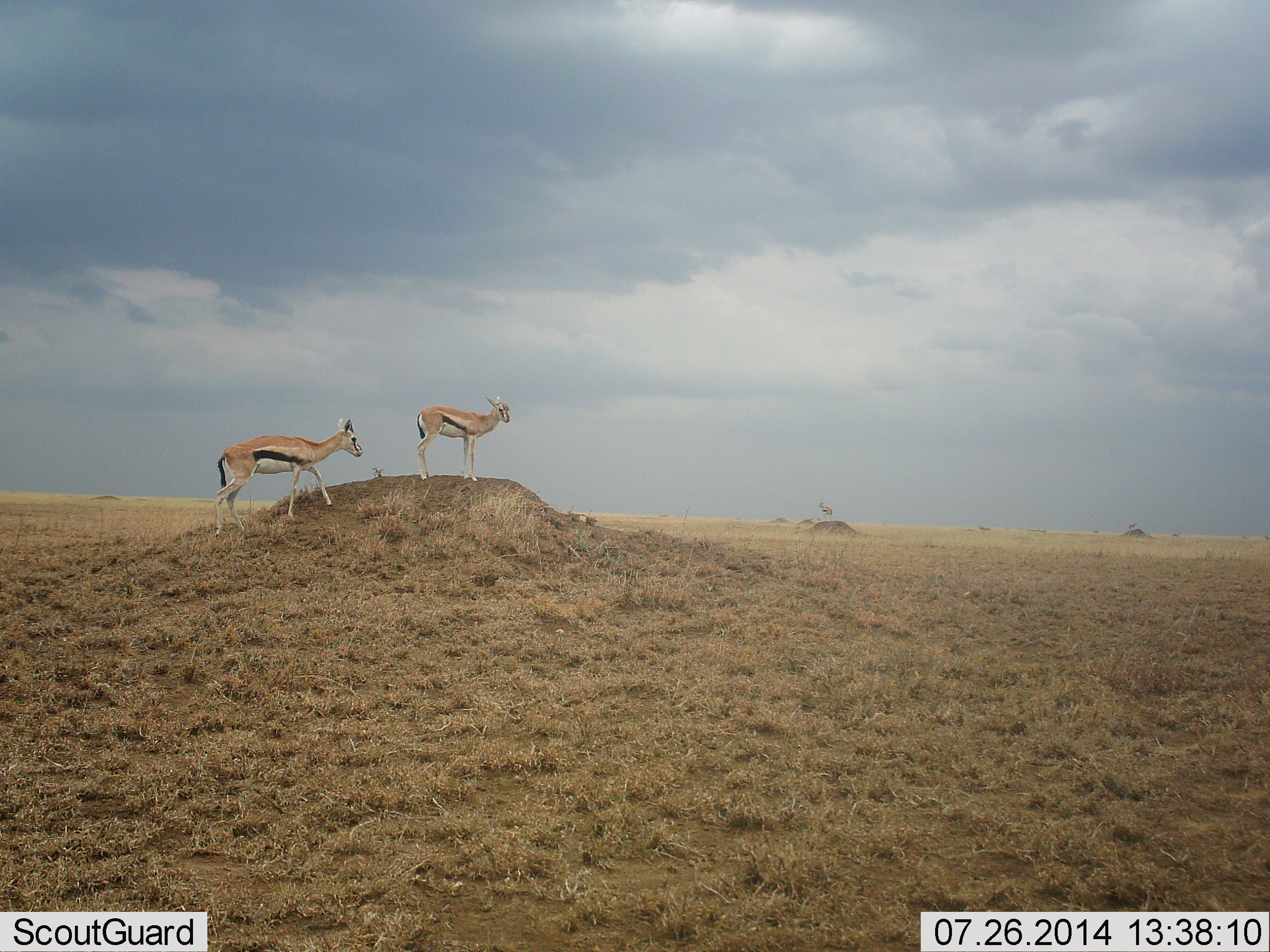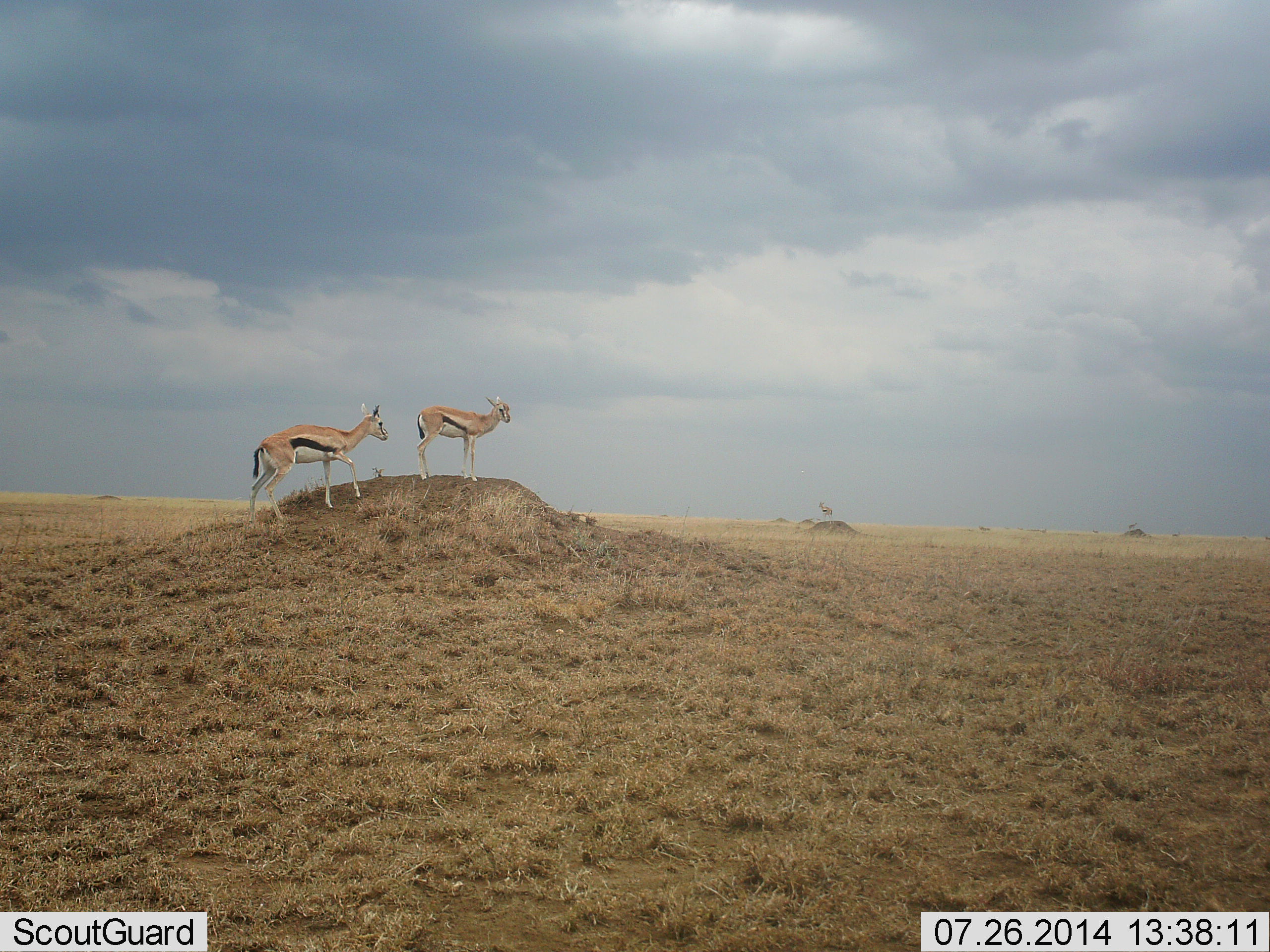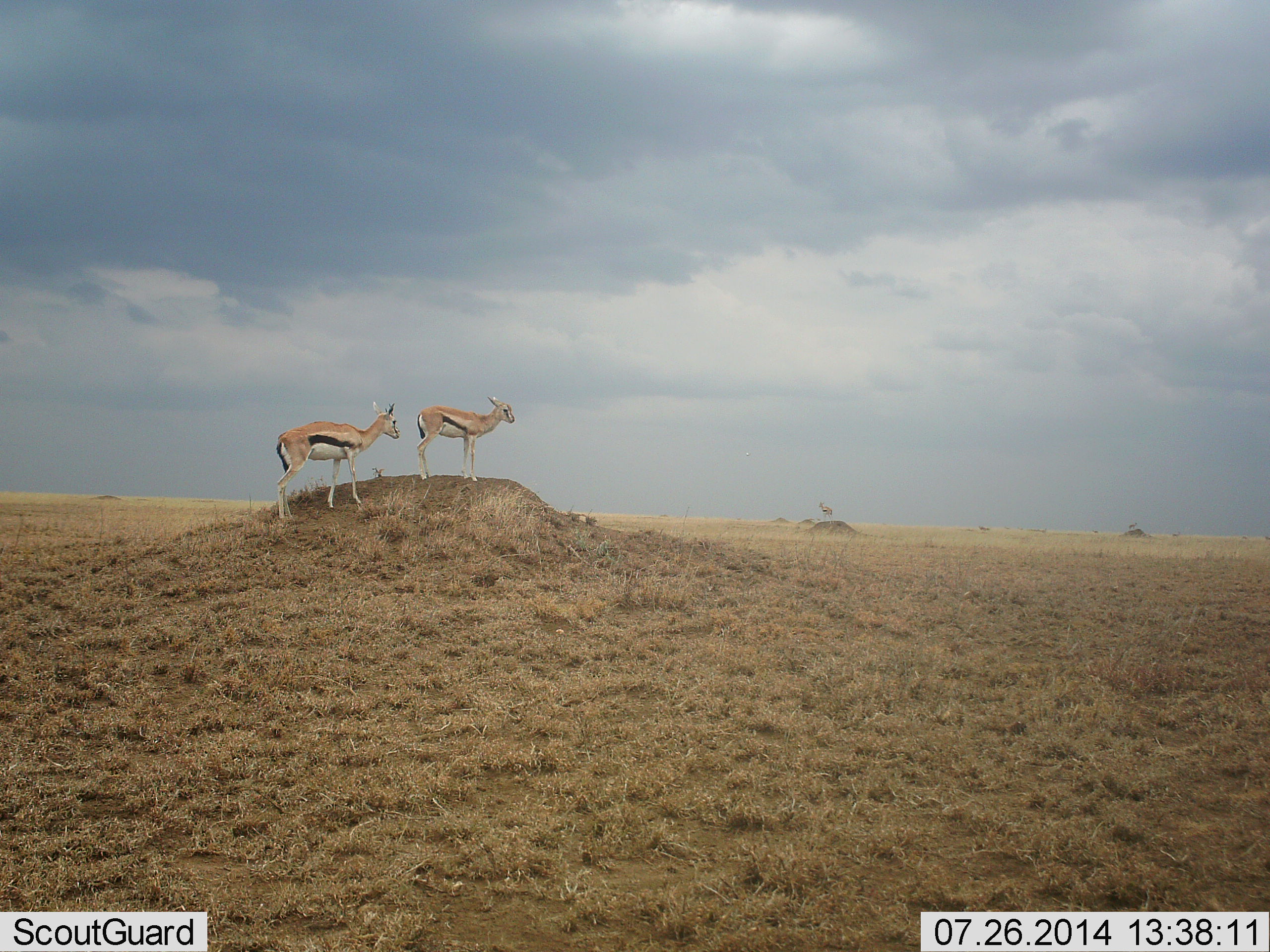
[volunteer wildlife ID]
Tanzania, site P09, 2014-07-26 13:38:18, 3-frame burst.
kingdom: Animalia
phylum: Chordata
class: Mammalia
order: Artiodactyla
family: Bovidae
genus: Eudorcas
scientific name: Eudorcas thomsonii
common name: thomson's gazelle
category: gazellethomsons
Gazellethomsons (thomson's gazelle) (Eudorcas thomsonii), count 2. Behavior (volunteer vote fractions): standing 100%, resting 0%, moving 40%, interacting 0%. Young present (vote fraction): 0%. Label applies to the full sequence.